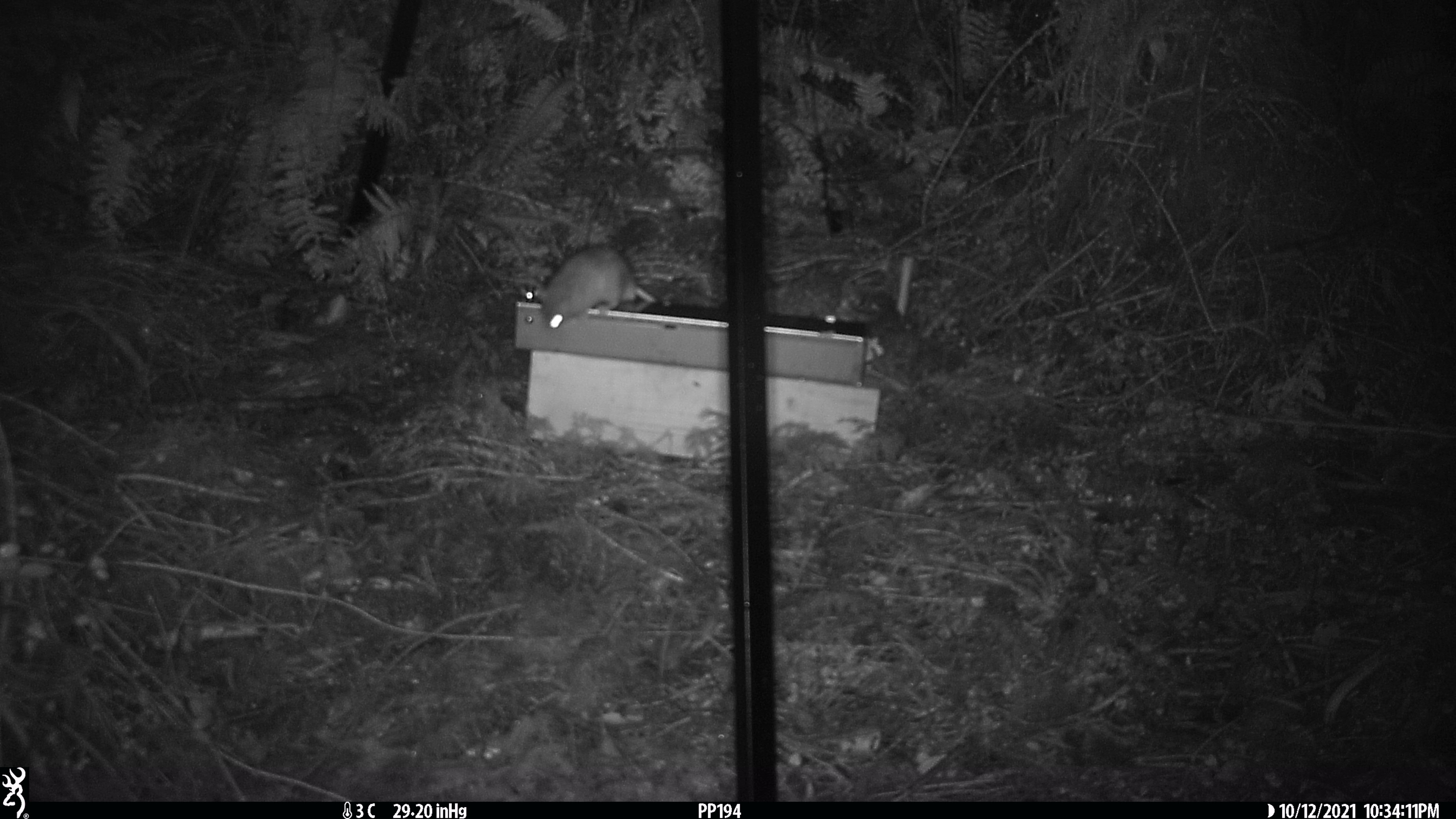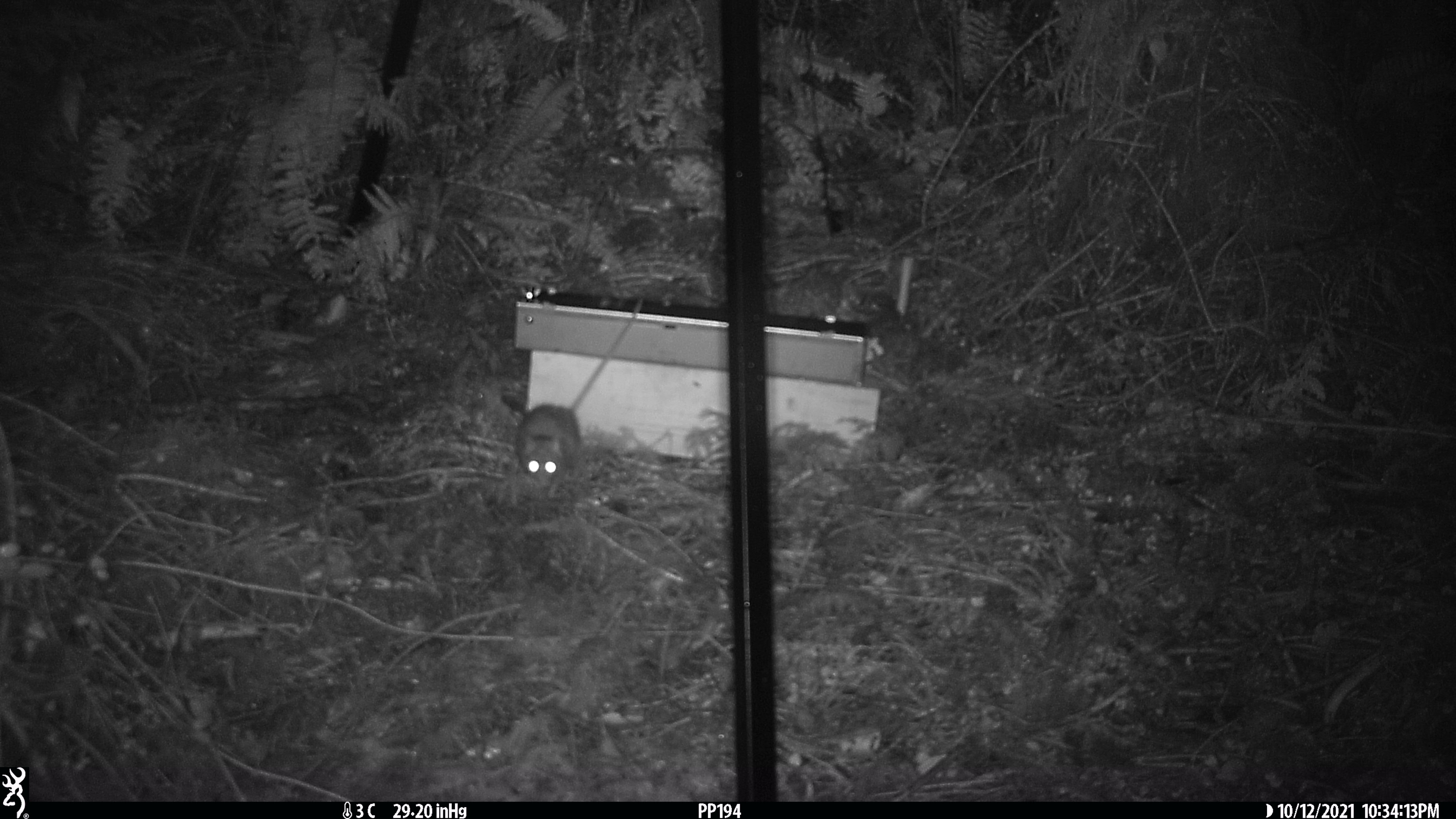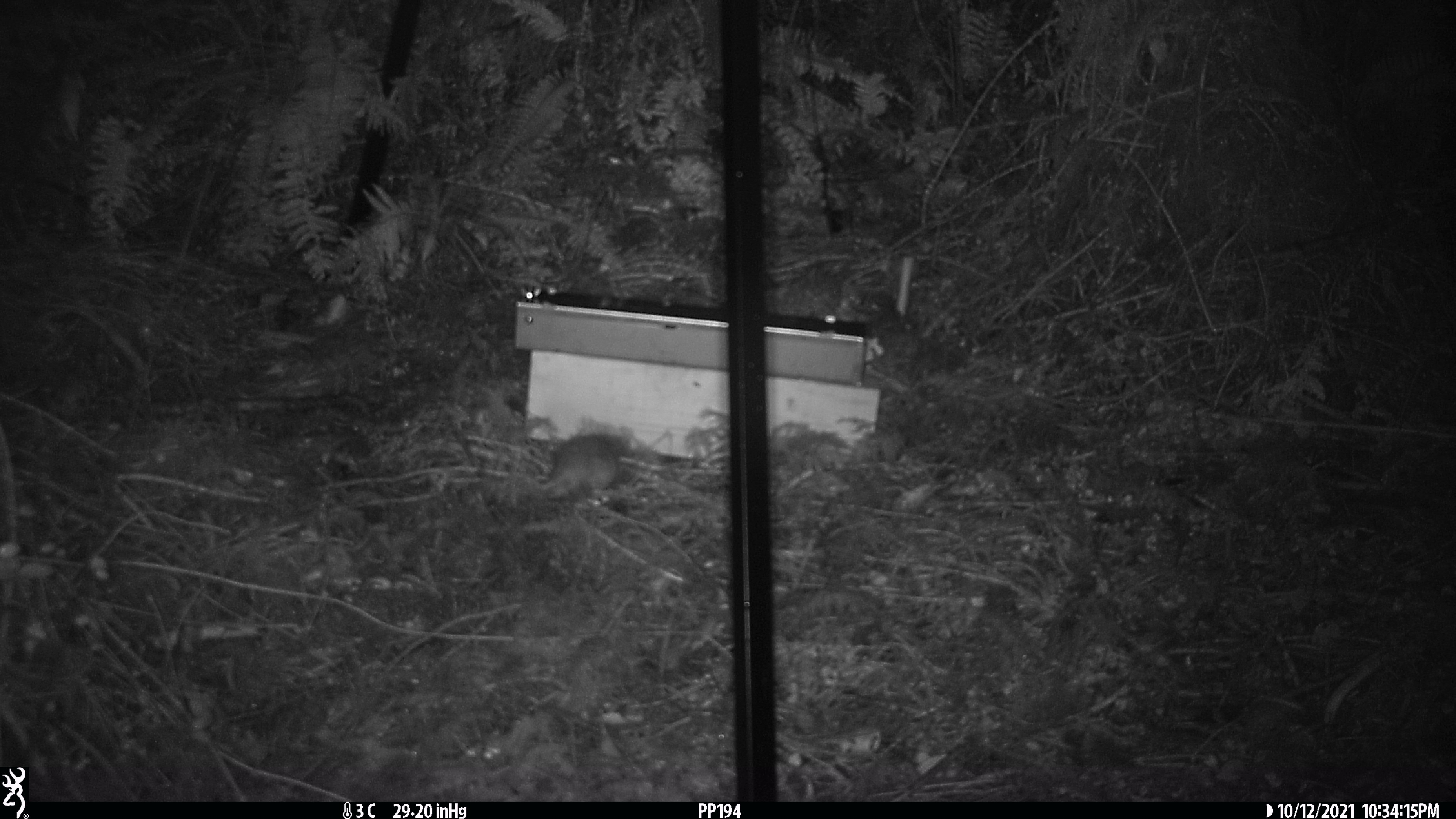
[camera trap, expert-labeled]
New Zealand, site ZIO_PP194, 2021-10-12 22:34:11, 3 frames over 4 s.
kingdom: Animalia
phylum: Chordata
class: Mammalia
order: Rodentia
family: Muridae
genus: Rattus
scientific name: Rattus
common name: rat